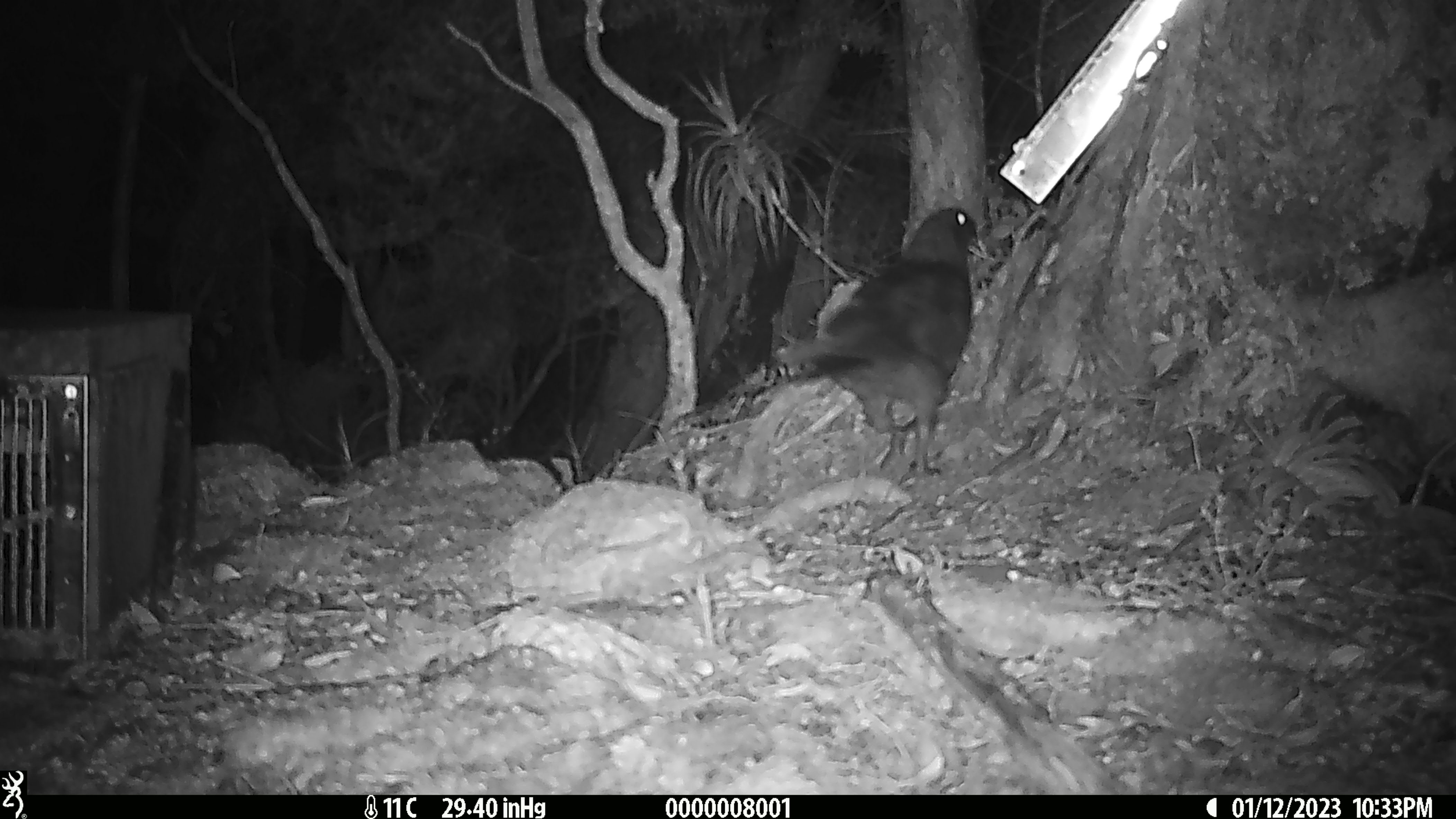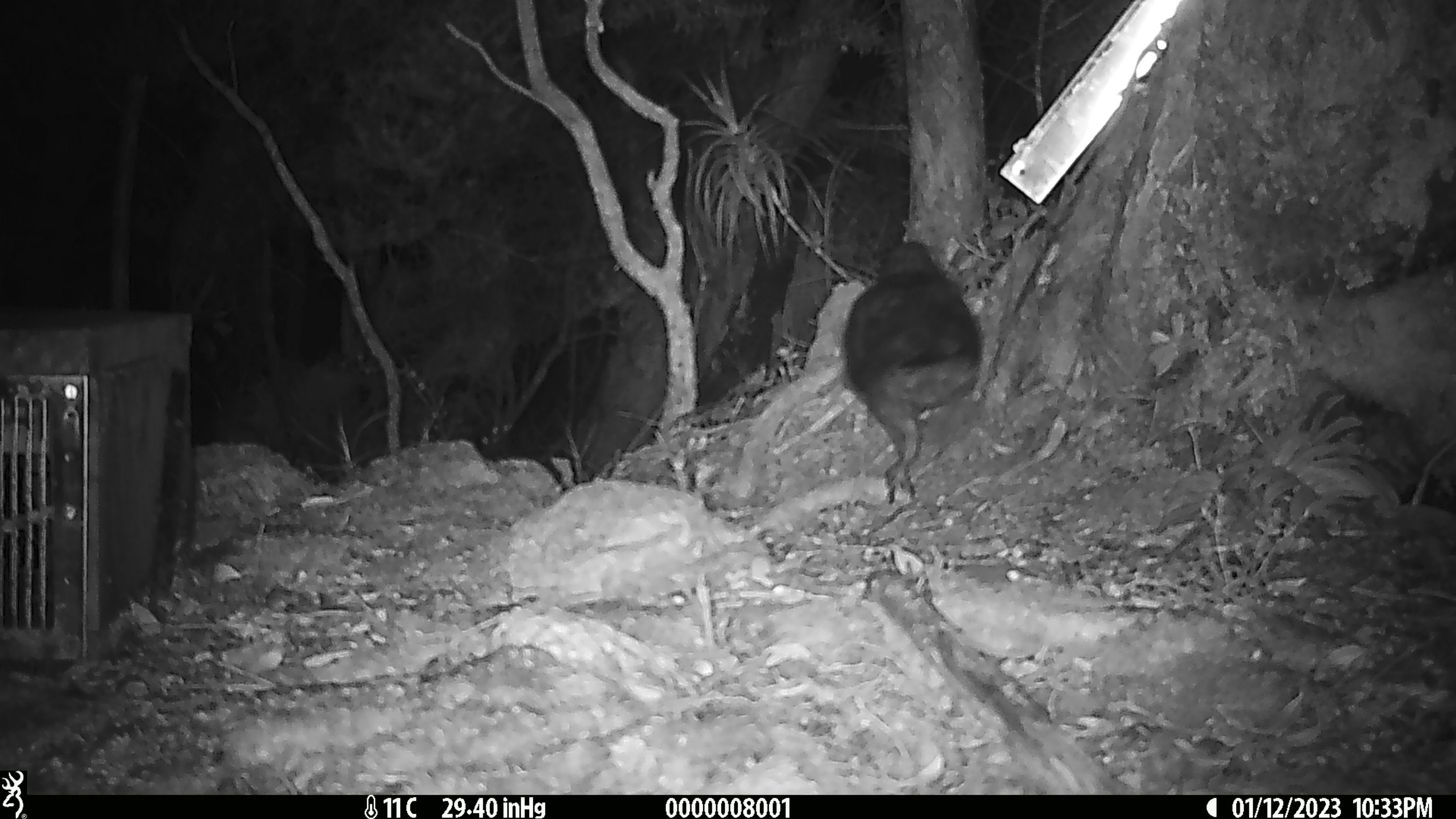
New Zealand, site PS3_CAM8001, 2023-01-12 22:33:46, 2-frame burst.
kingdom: Animalia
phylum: Chordata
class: Aves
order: Psittaciformes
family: Strigopidae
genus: Nestor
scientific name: Nestor notabilis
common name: kea